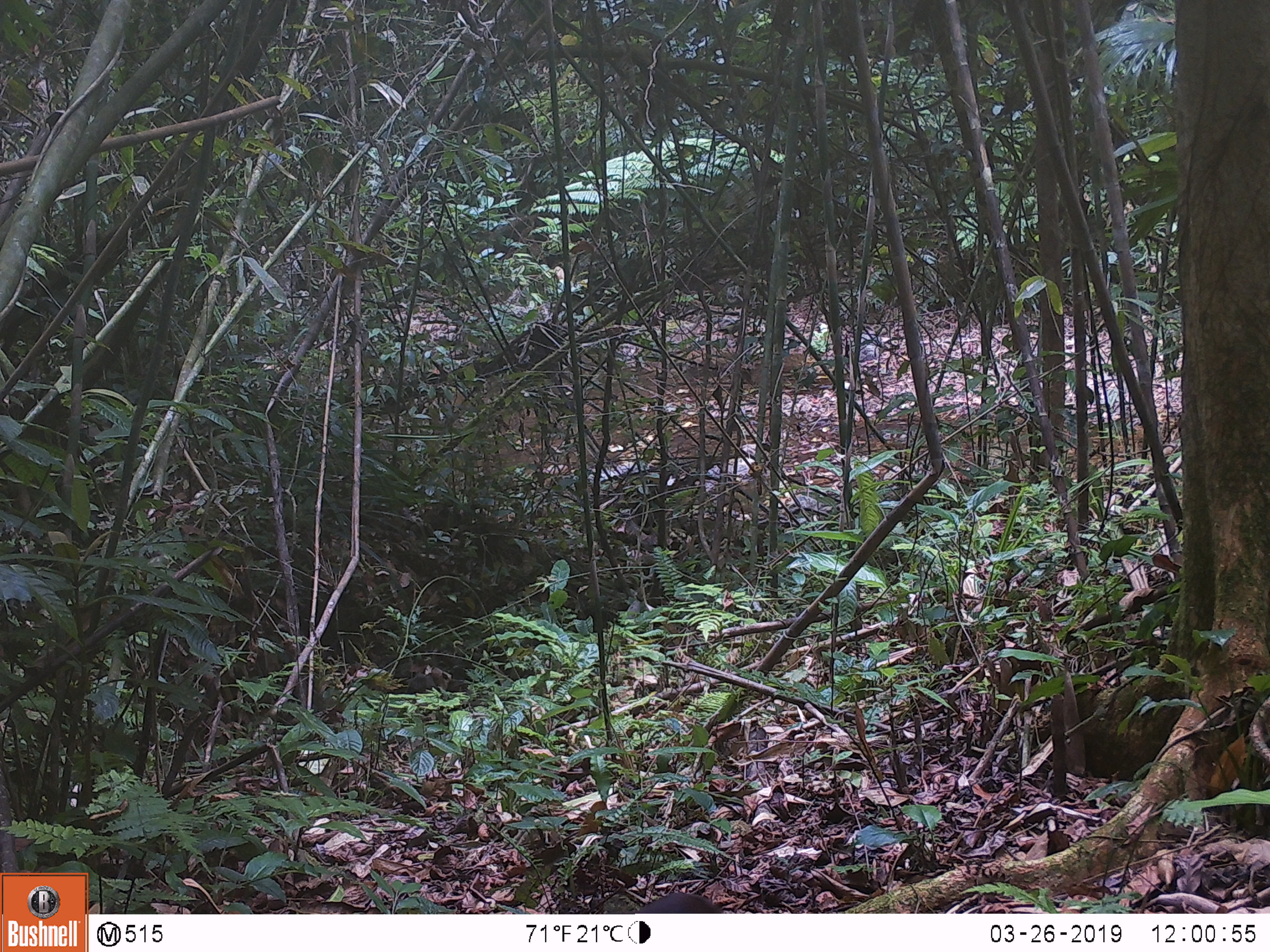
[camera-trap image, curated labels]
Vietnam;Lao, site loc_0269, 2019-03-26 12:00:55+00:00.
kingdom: Animalia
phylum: Chordata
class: Mammalia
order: Primates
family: Cercopithecidae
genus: Macaca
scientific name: Macaca arctoides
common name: stump-tailed macaque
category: stump tailed macaque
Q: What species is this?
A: Stump tailed macaque (stump-tailed macaque) (Macaca arctoides).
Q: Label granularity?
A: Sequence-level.